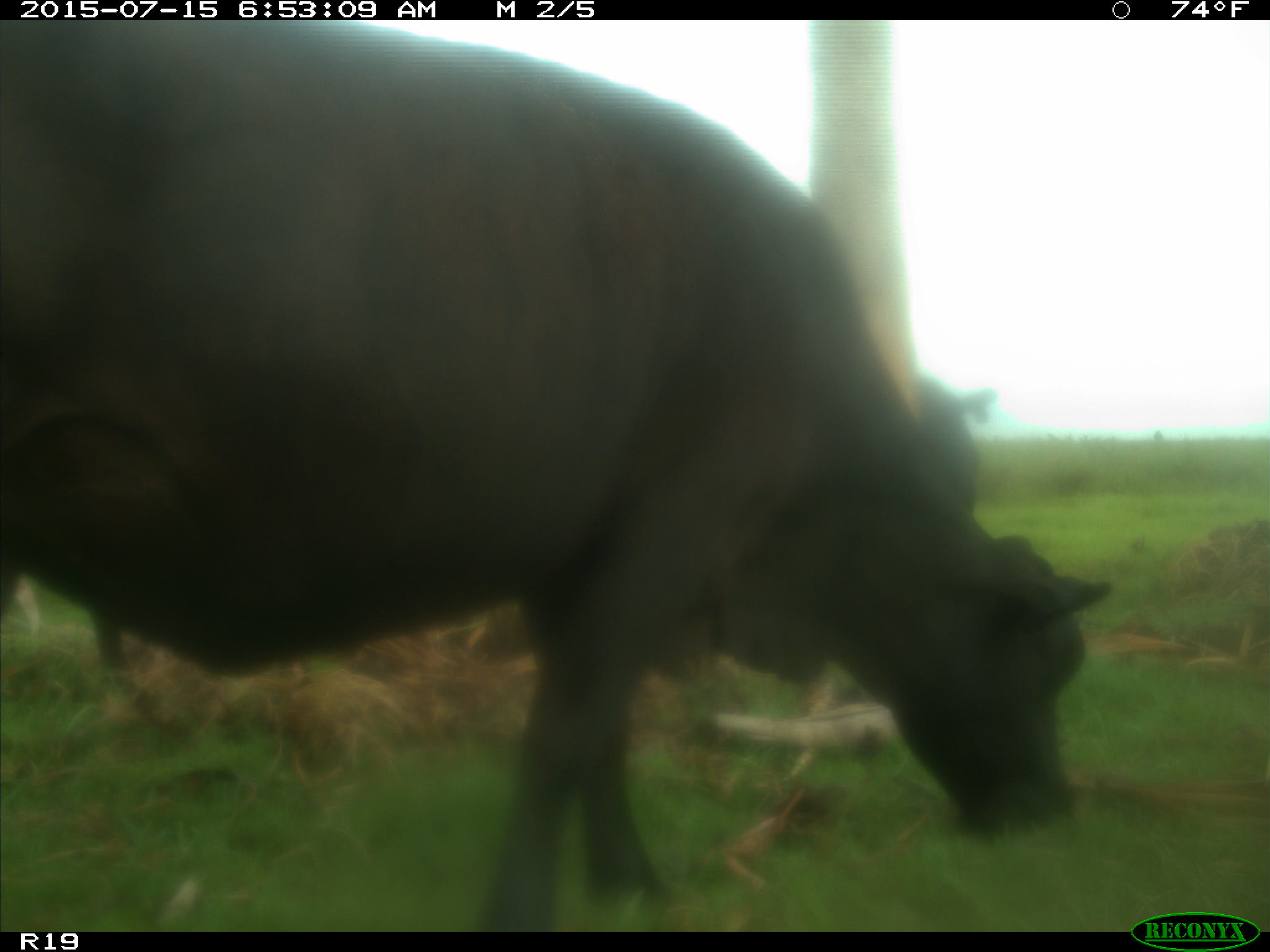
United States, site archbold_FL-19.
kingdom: Animalia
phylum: Chordata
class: Mammalia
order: Artiodactyla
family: Bovidae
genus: Bos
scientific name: Bos taurus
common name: domestic cow